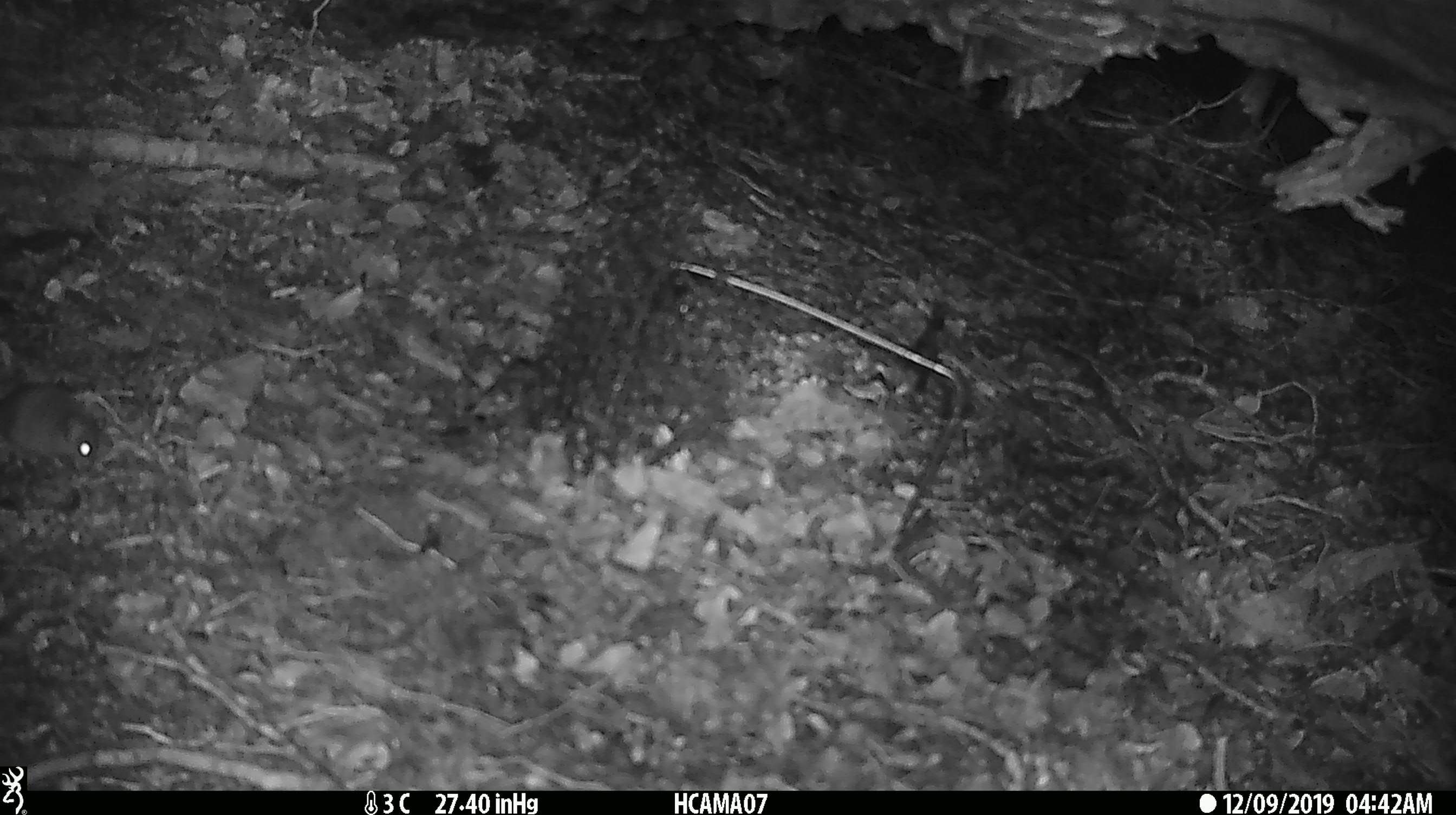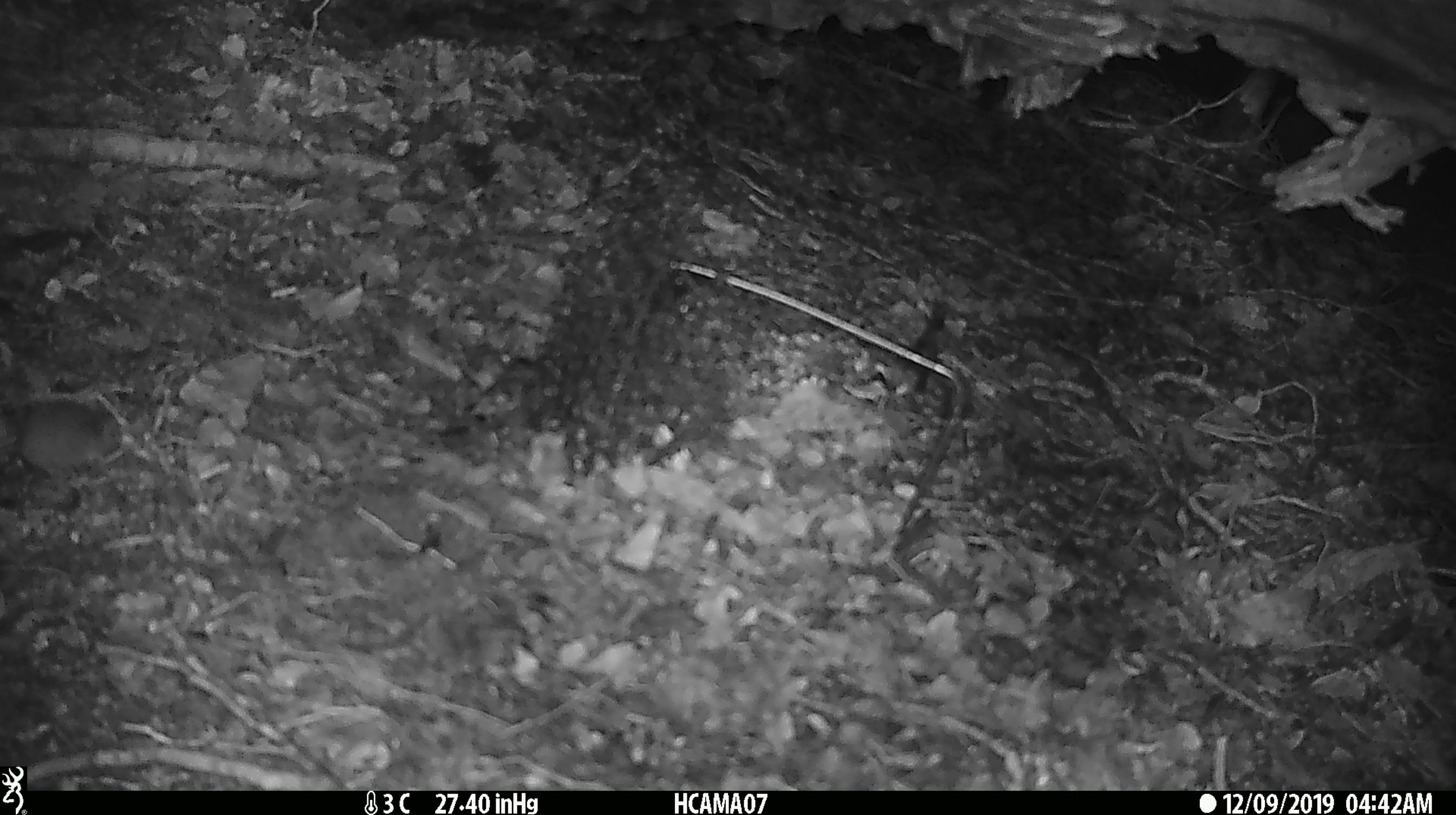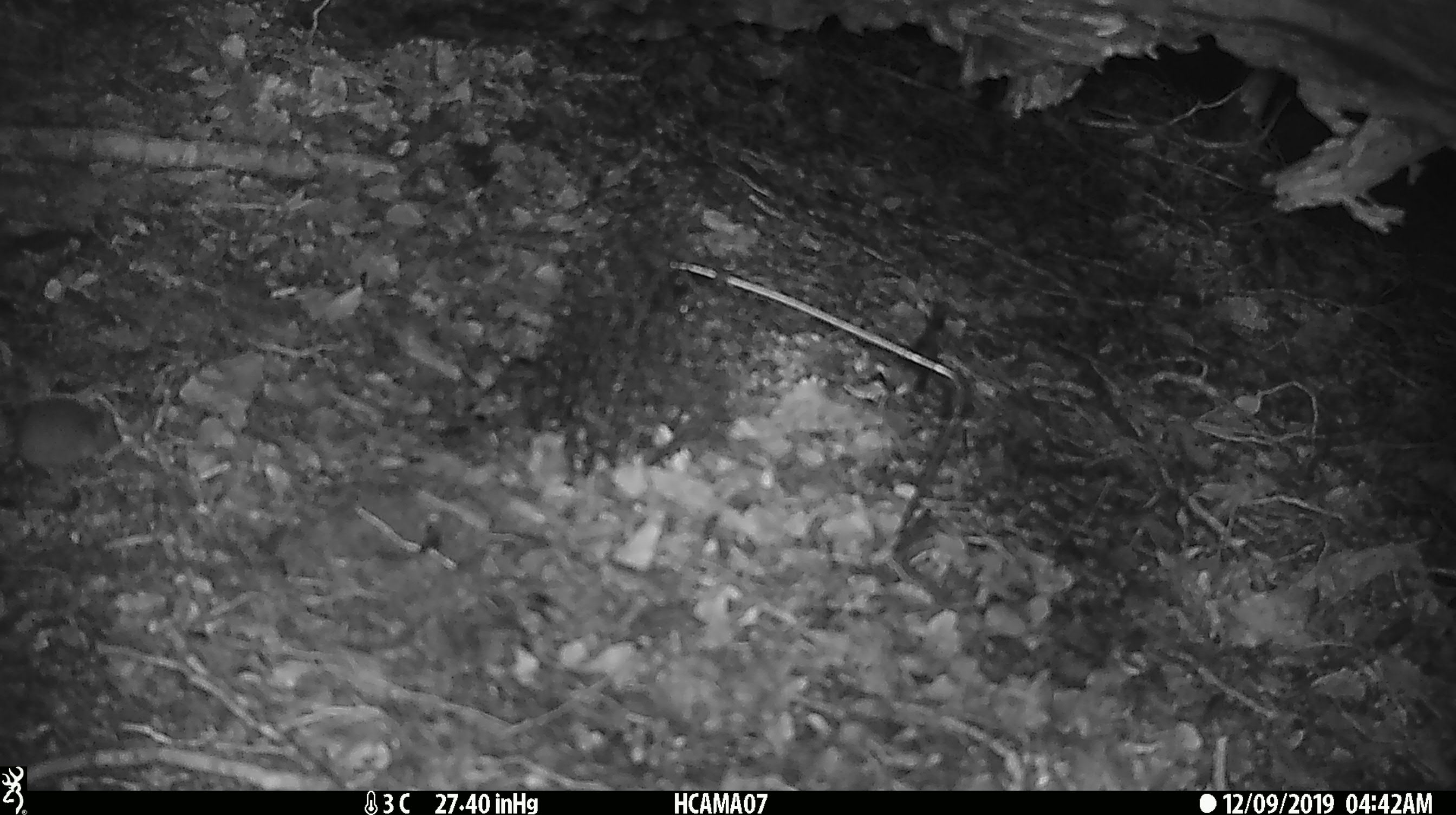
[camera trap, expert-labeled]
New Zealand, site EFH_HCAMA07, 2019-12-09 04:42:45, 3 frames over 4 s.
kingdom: Animalia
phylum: Chordata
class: Mammalia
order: Rodentia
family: Muridae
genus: Mus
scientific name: Mus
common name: mouse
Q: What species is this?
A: Mouse (Mus).